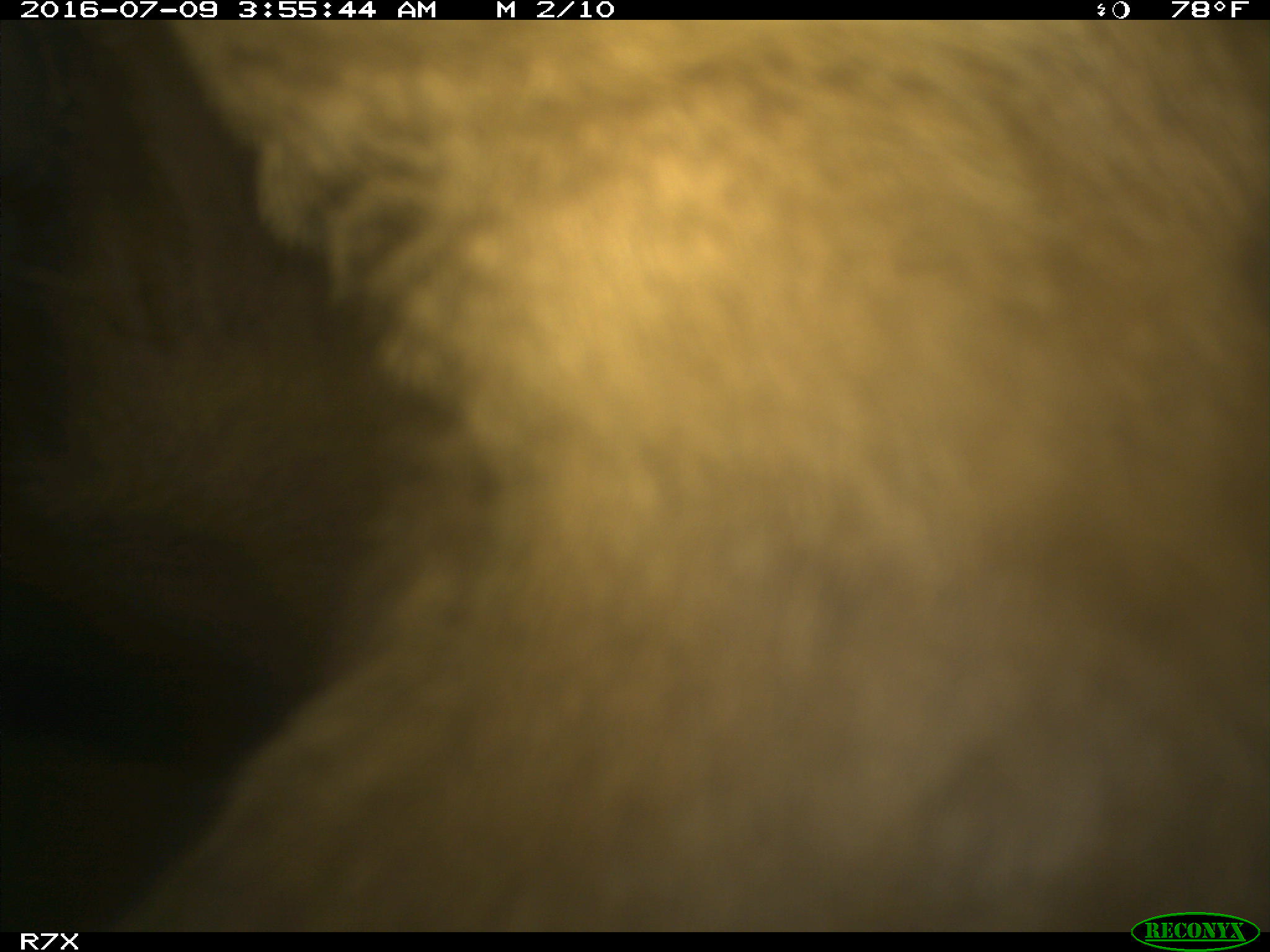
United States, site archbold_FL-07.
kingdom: Animalia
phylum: Chordata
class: Mammalia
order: Artiodactyla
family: Bovidae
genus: Bos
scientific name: Bos taurus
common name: domestic cow